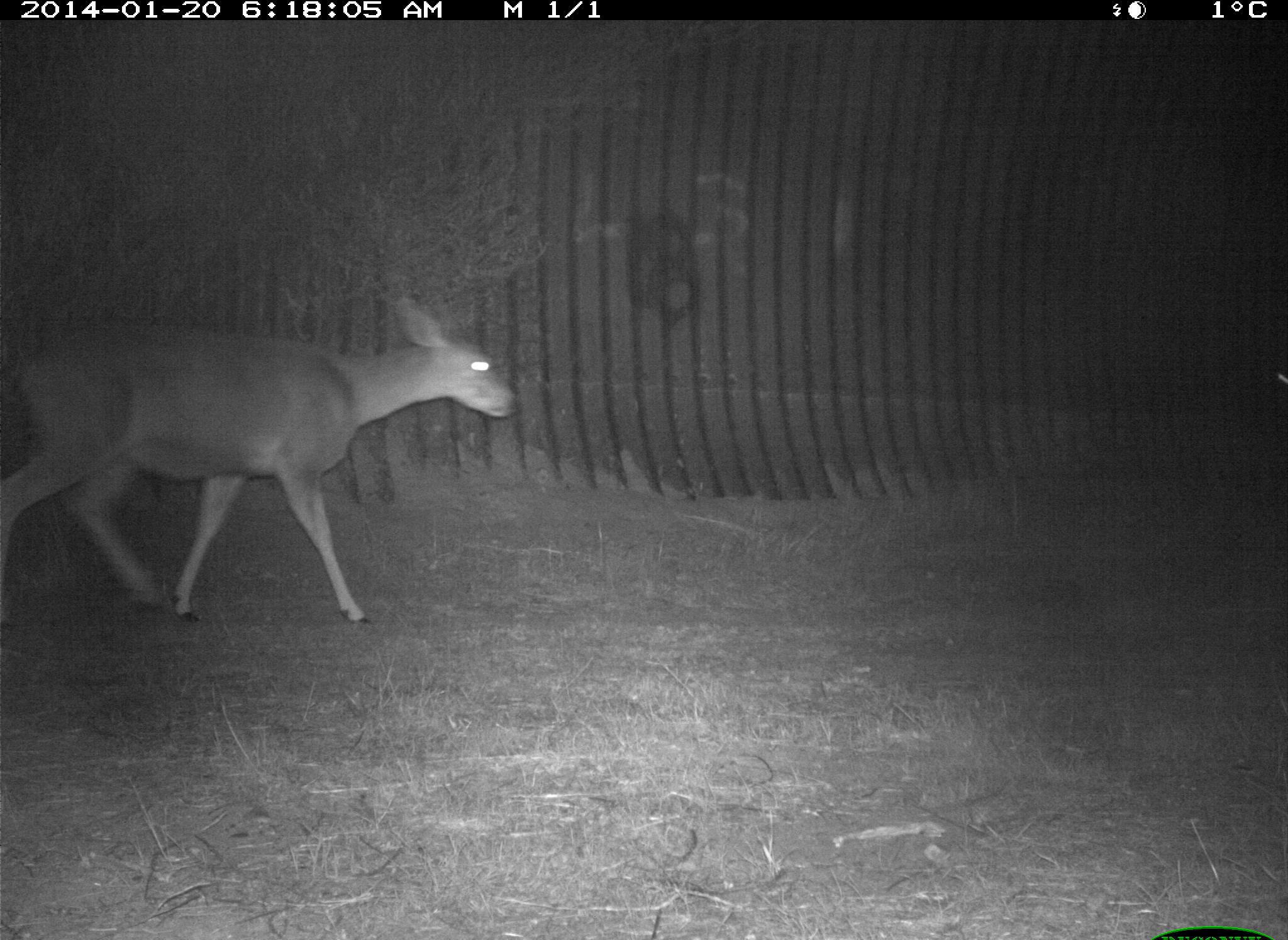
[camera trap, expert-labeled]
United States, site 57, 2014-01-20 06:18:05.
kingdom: Animalia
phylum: Chordata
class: Mammalia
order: Artiodactyla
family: Cervidae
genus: Odocoileus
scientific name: Odocoileus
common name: deer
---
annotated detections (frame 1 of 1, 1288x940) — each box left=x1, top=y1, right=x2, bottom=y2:
deer: left=0, top=292, right=526, bottom=630